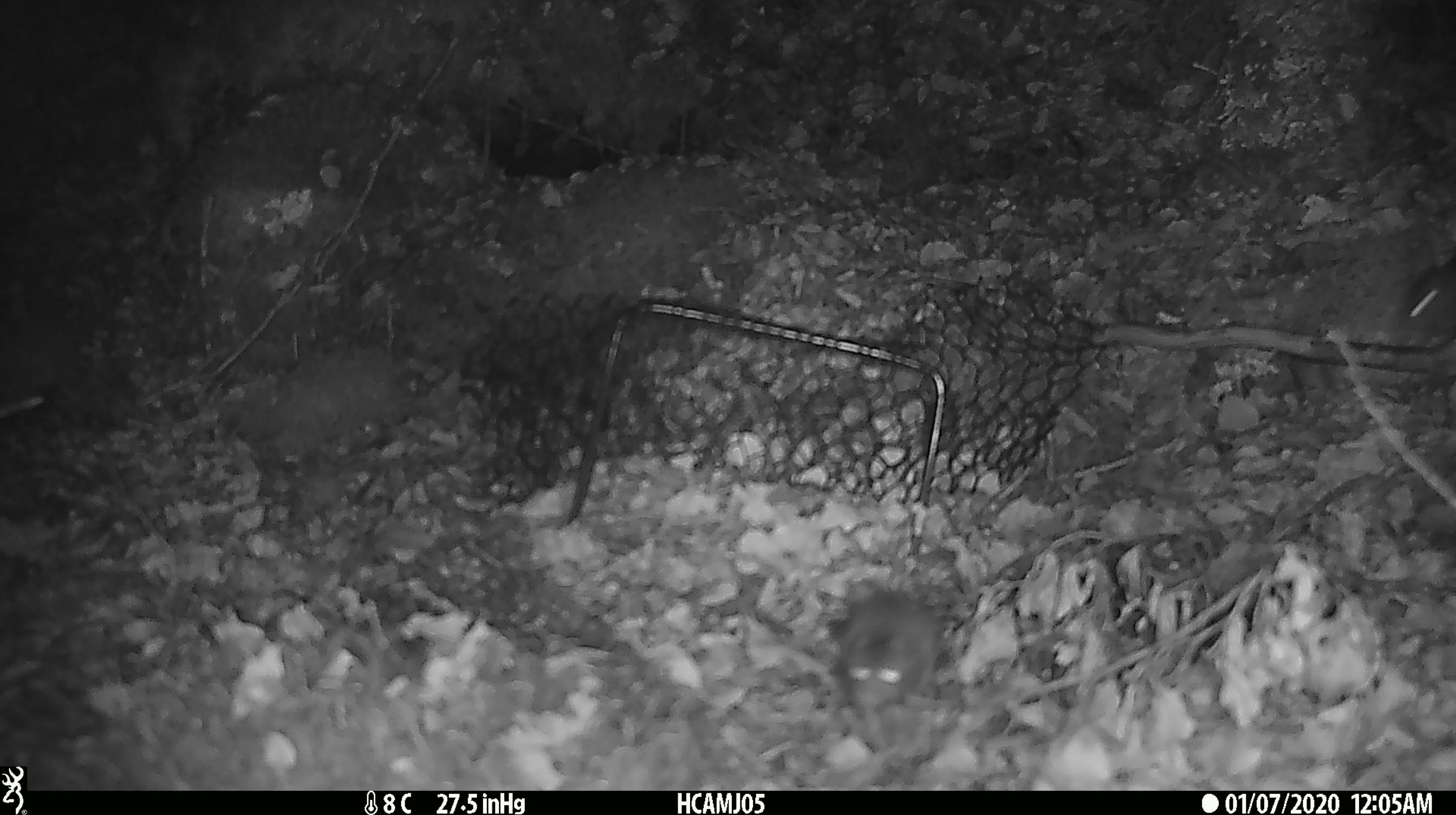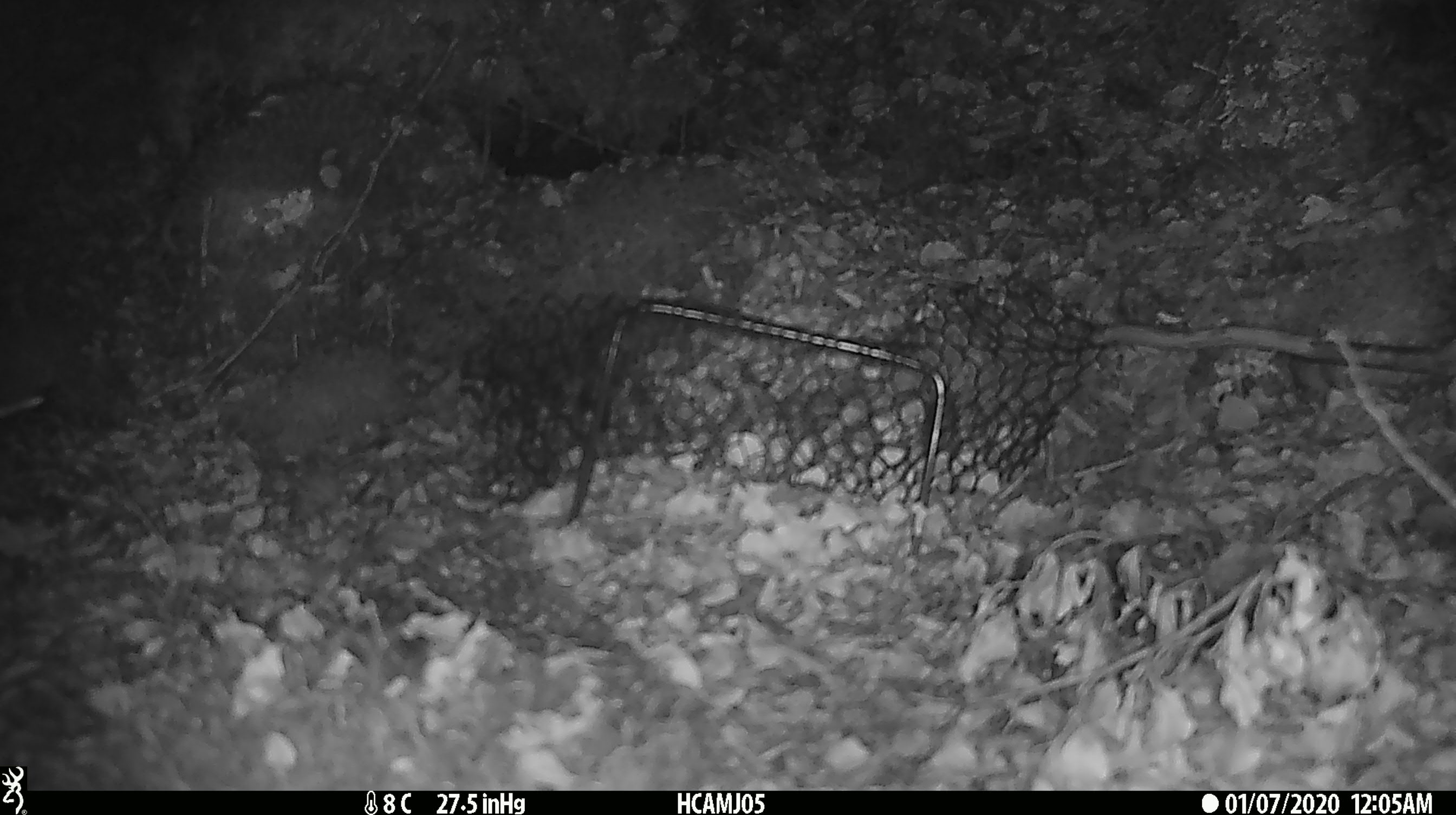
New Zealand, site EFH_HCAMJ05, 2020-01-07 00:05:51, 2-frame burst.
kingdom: Animalia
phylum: Chordata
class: Mammalia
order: Rodentia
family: Muridae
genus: Mus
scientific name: Mus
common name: mouse